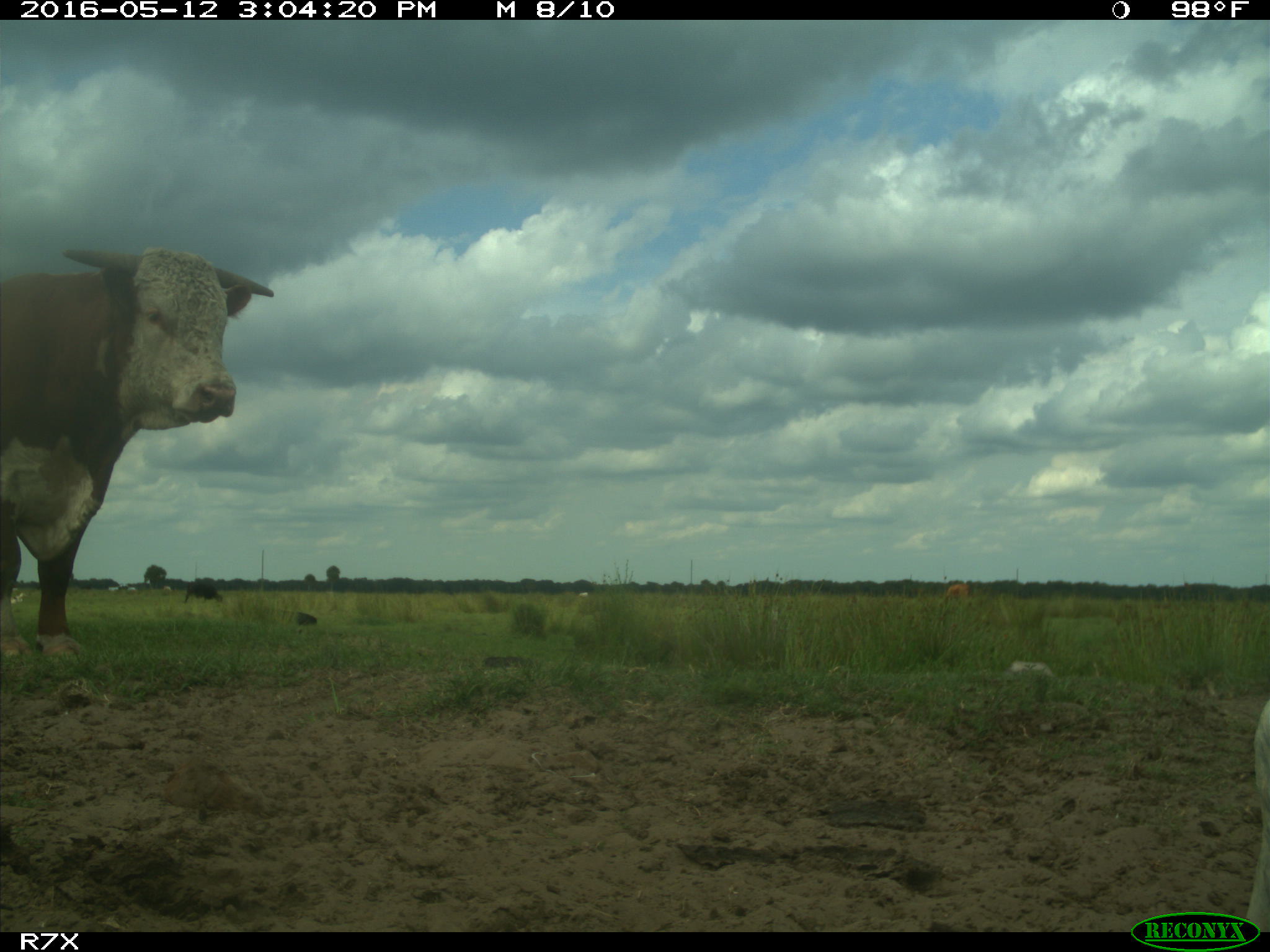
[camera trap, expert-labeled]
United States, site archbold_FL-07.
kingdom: Animalia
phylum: Chordata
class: Mammalia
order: Artiodactyla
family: Bovidae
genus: Bos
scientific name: Bos taurus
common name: domestic cow